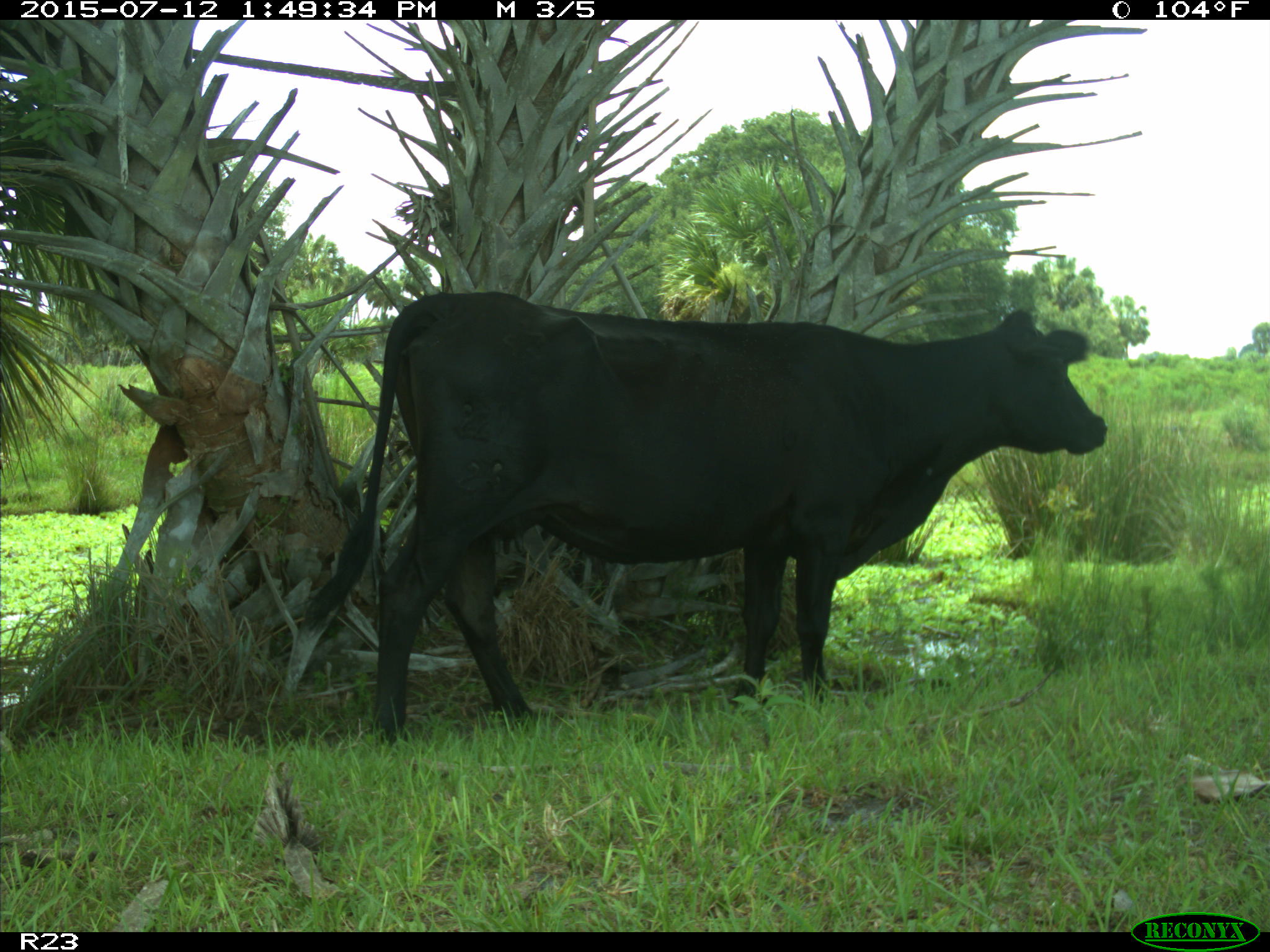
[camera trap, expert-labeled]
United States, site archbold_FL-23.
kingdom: Animalia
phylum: Chordata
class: Mammalia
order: Artiodactyla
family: Bovidae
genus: Bos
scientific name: Bos taurus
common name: domestic cow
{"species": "Bos taurus (domestic cow)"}